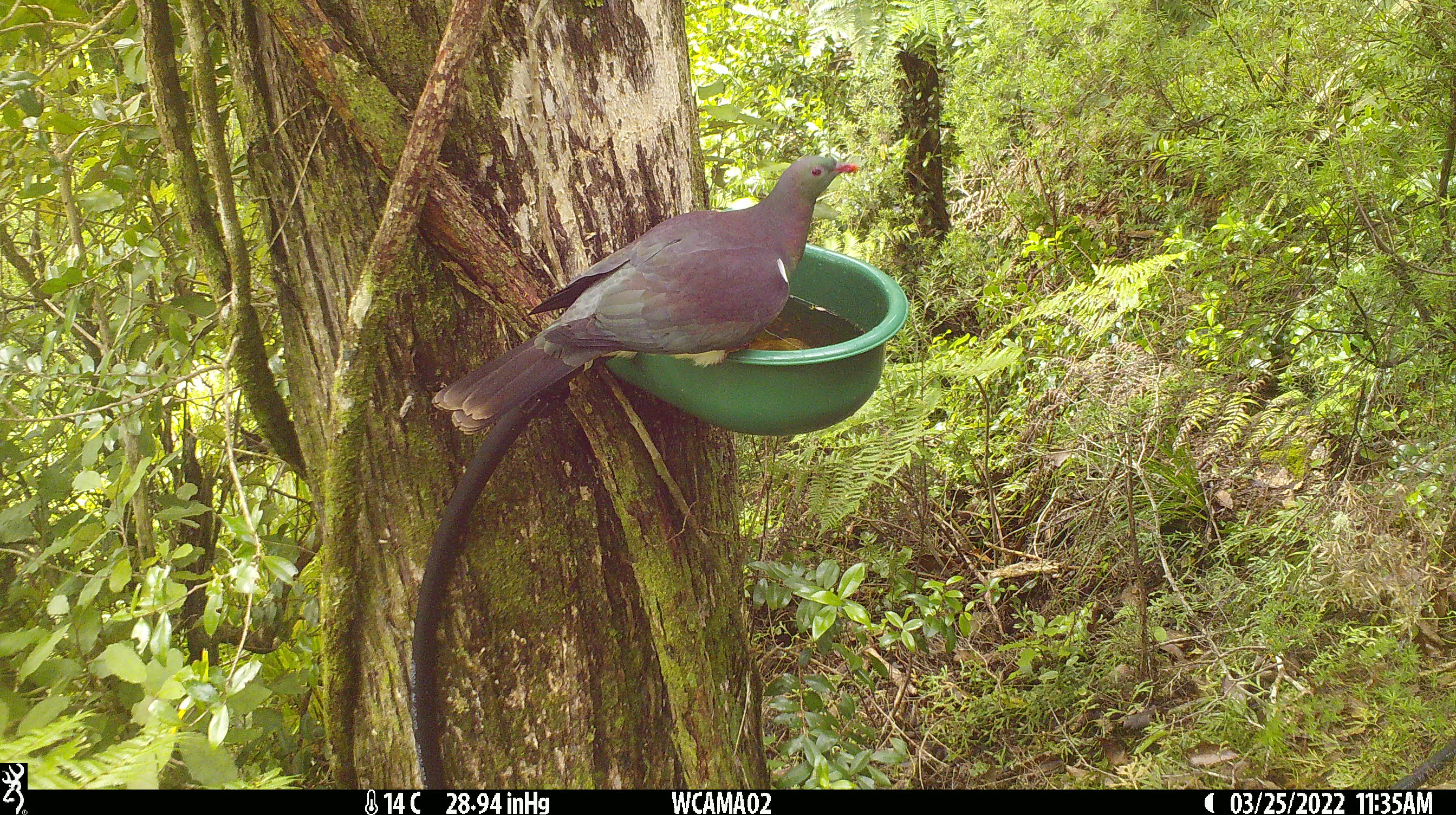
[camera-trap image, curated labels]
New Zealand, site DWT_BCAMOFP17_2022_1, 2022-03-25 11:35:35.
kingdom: Animalia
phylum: Chordata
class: Aves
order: Columbiformes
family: Columbidae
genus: Hemiphaga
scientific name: Hemiphaga novaeseelandiae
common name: new zealand pigeon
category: kereru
Kereru (new zealand pigeon) (Hemiphaga novaeseelandiae).